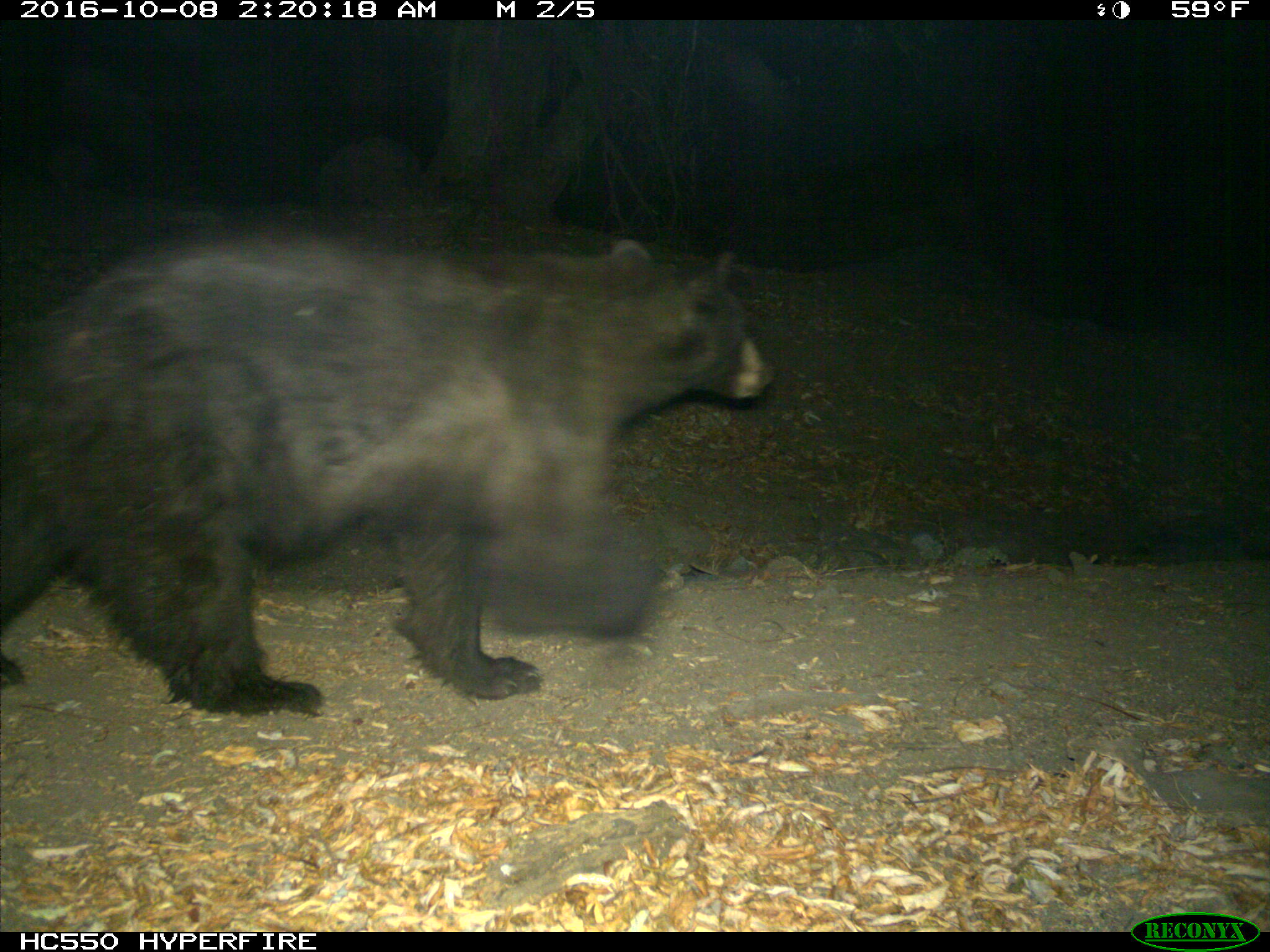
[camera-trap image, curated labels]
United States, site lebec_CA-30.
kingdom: Animalia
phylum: Chordata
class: Mammalia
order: Carnivora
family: Ursidae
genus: Ursus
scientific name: Ursus americanus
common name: american black bear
Ursus americanus (american black bear).